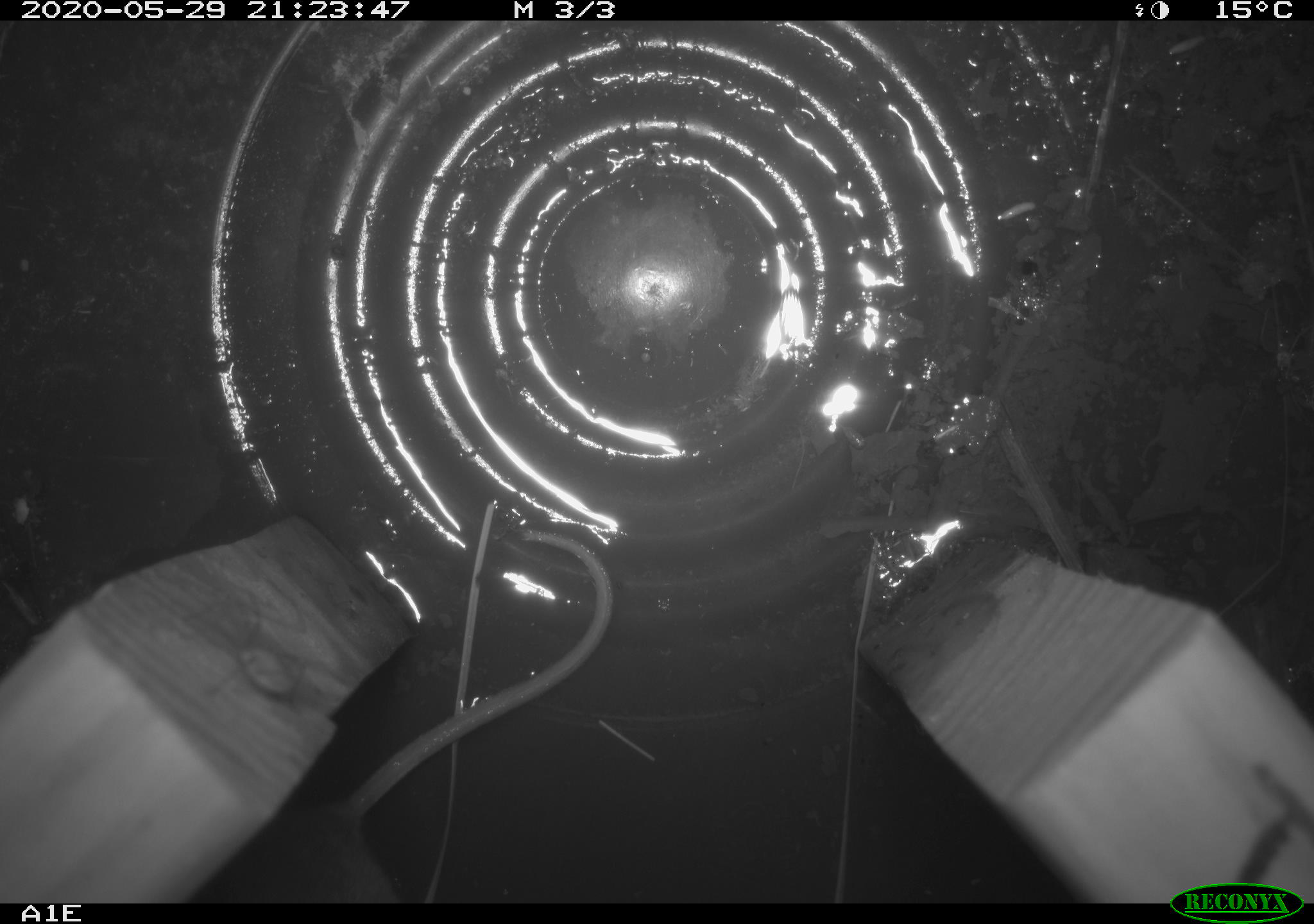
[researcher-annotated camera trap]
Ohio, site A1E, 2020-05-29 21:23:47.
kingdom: Animalia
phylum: Chordata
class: Mammalia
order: Rodentia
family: Cricetidae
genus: Peromyscus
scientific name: Peromyscus leucopus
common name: white-footed mouse